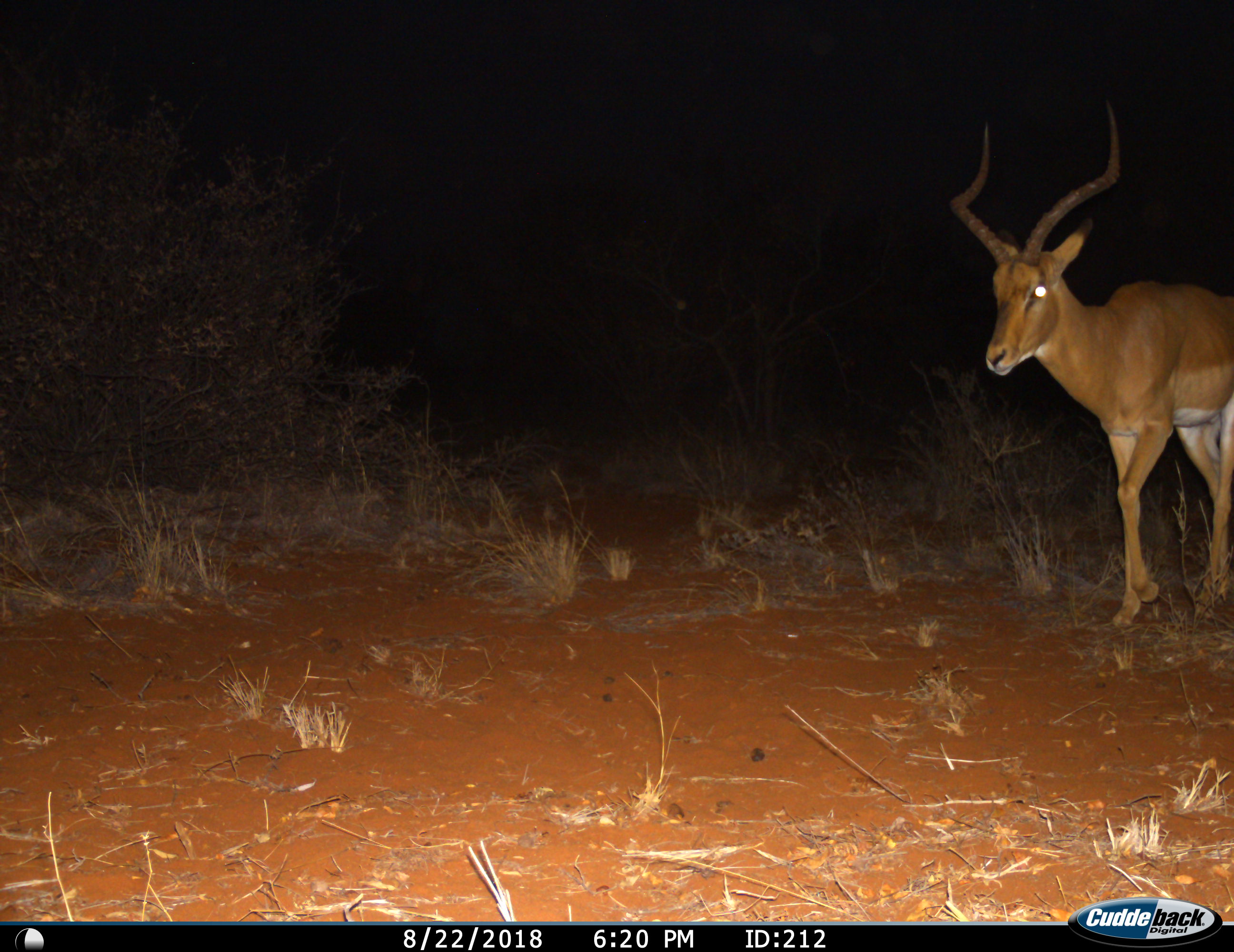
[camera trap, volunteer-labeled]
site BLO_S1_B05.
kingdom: Animalia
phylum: Chordata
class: Mammalia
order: Artiodactyla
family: Bovidae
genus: Aepyceros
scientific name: Aepyceros melampus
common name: impala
Impala (Aepyceros melampus), count 1. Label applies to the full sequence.